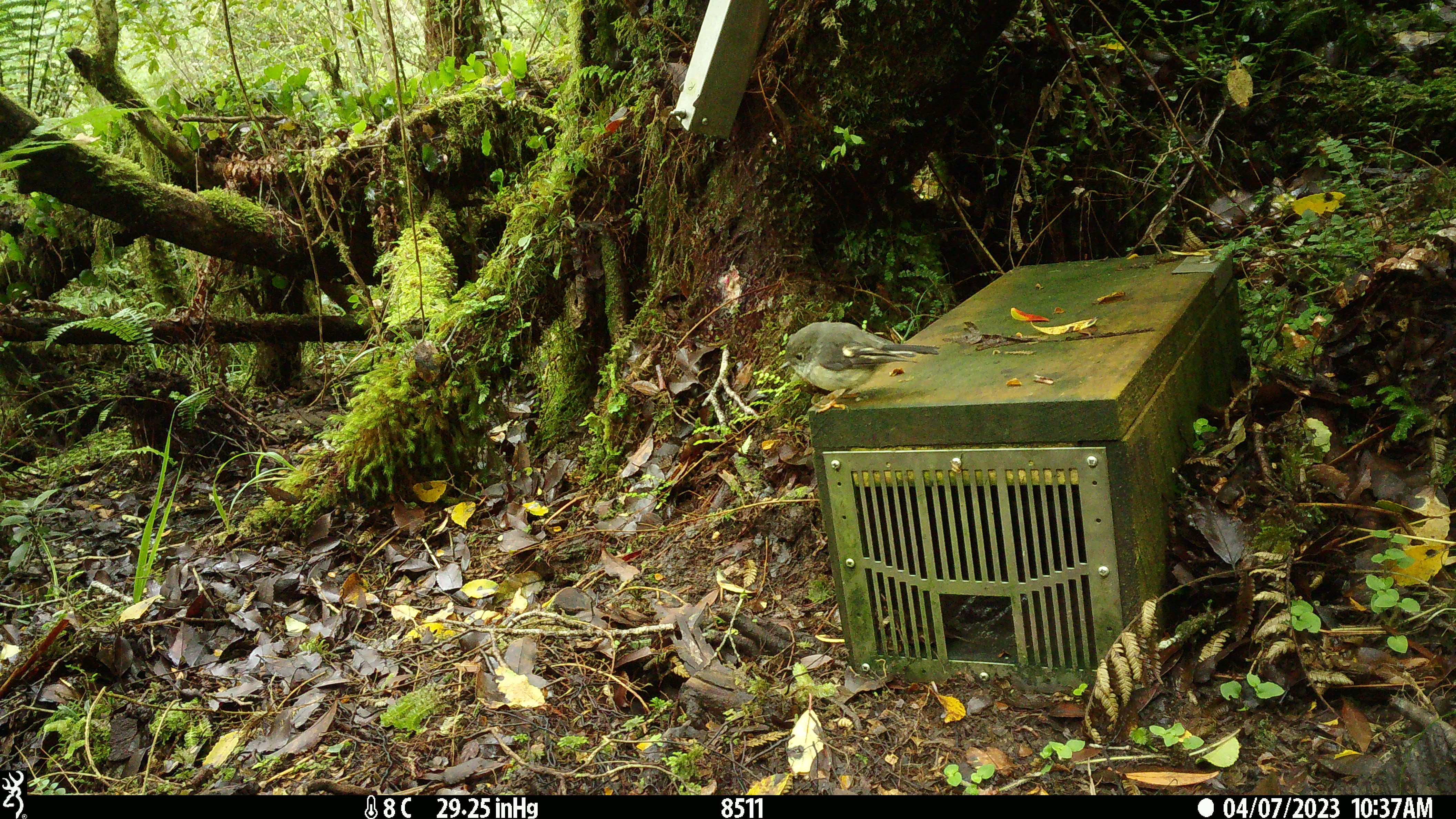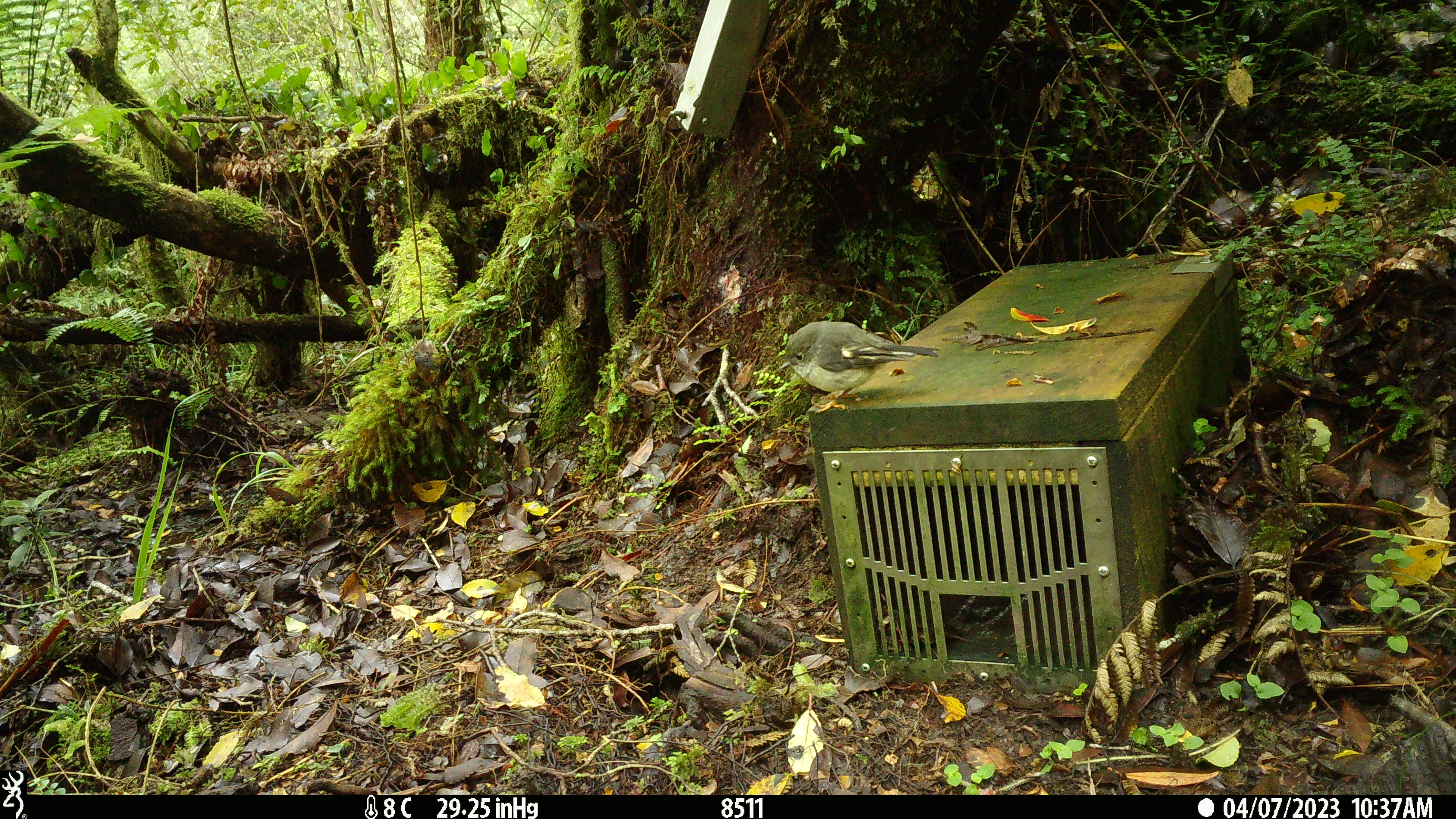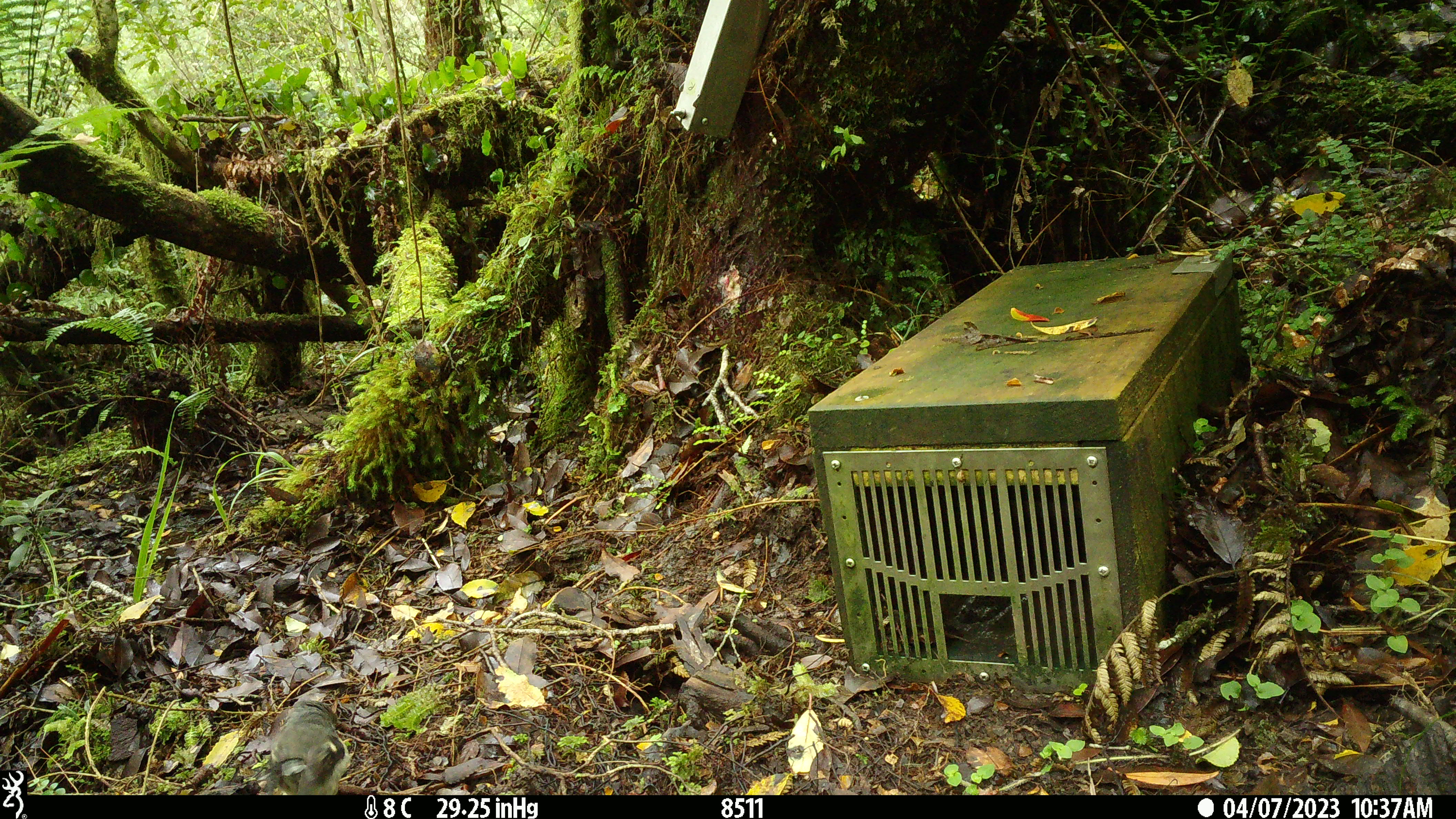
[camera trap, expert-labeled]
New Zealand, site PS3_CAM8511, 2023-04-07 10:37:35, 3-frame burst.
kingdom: Animalia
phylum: Chordata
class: Aves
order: Passeriformes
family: Petroicidae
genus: Petroica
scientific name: Petroica macrocephala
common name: tomtit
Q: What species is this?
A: Tomtit (Petroica macrocephala).